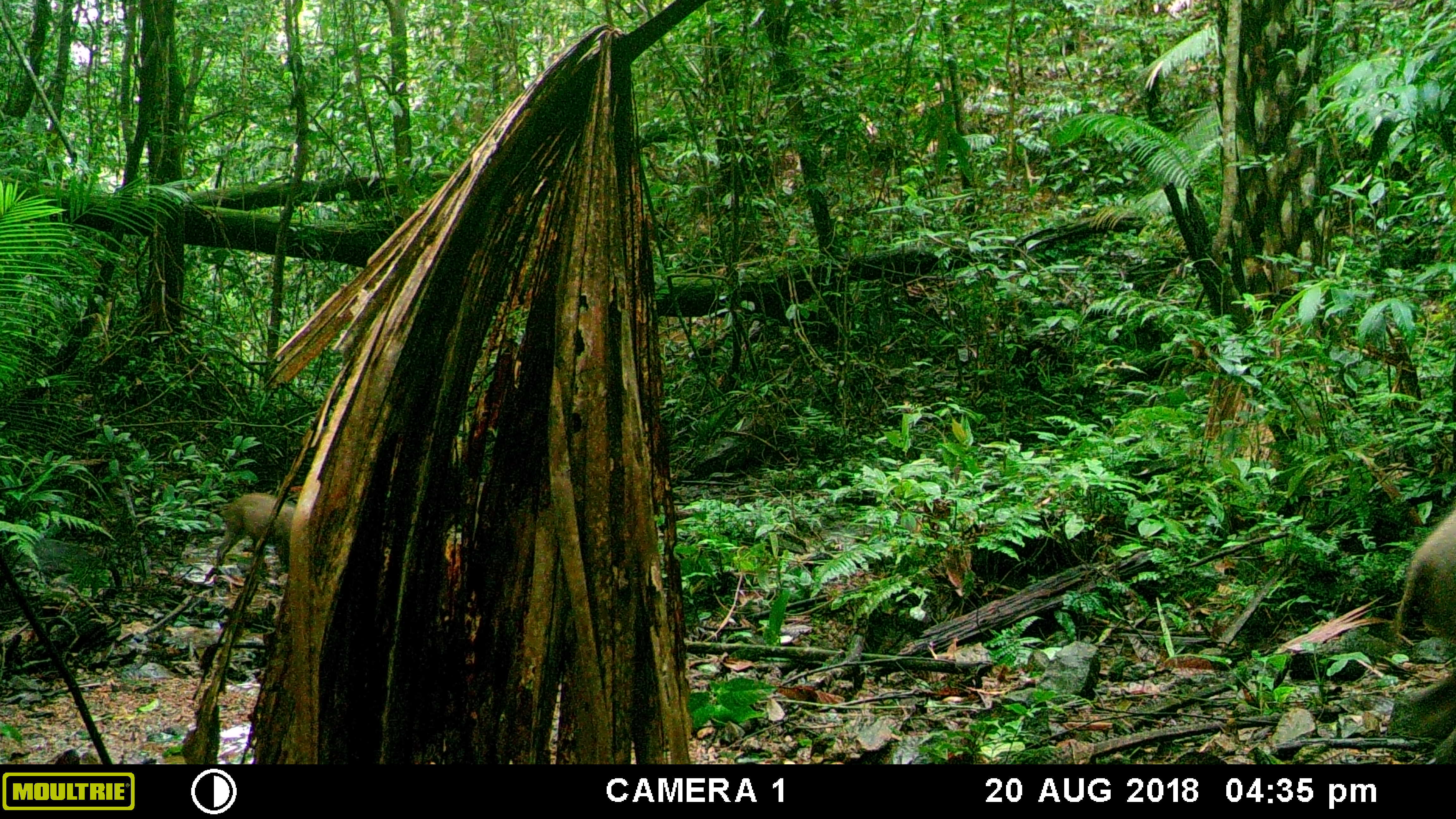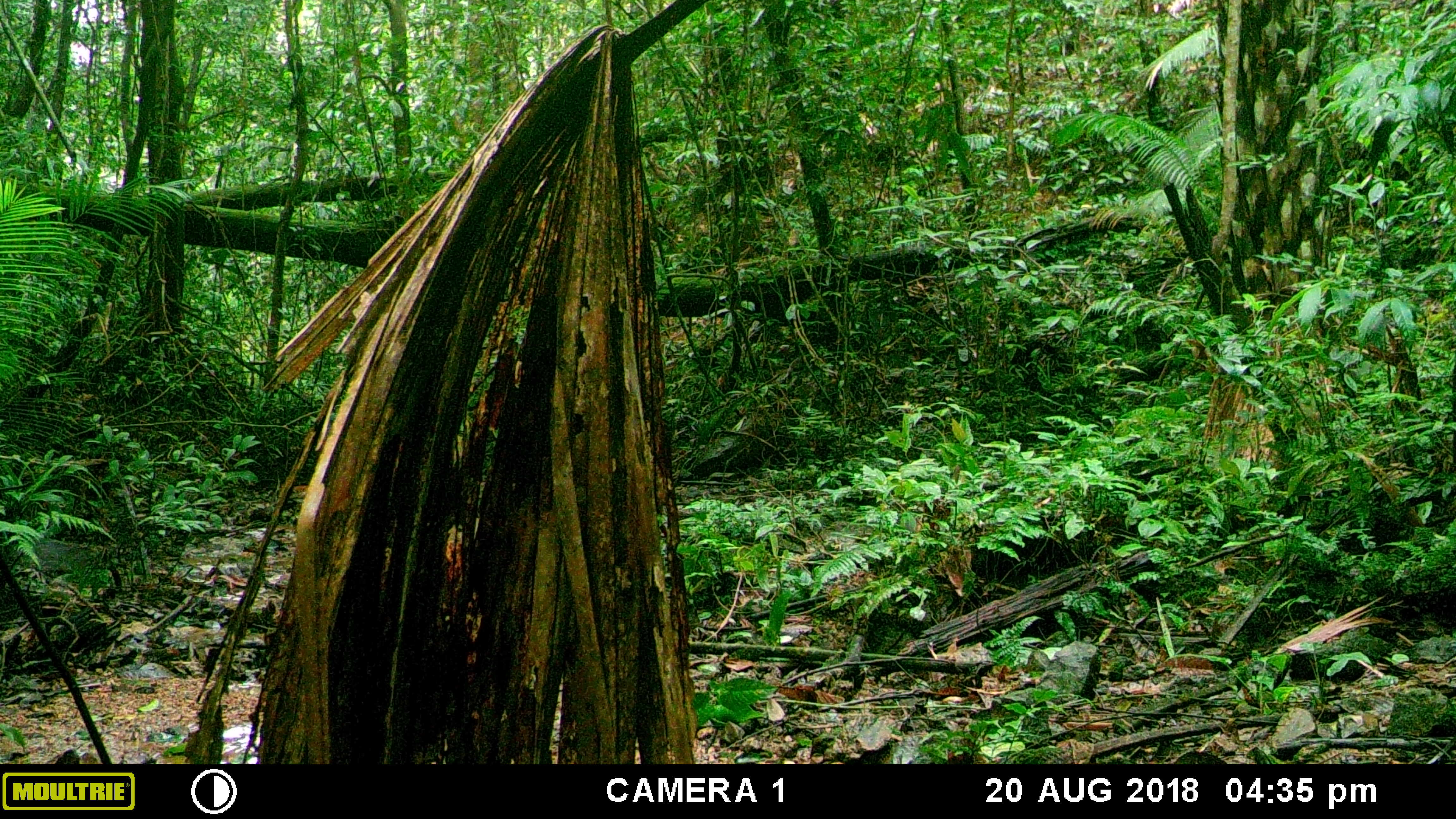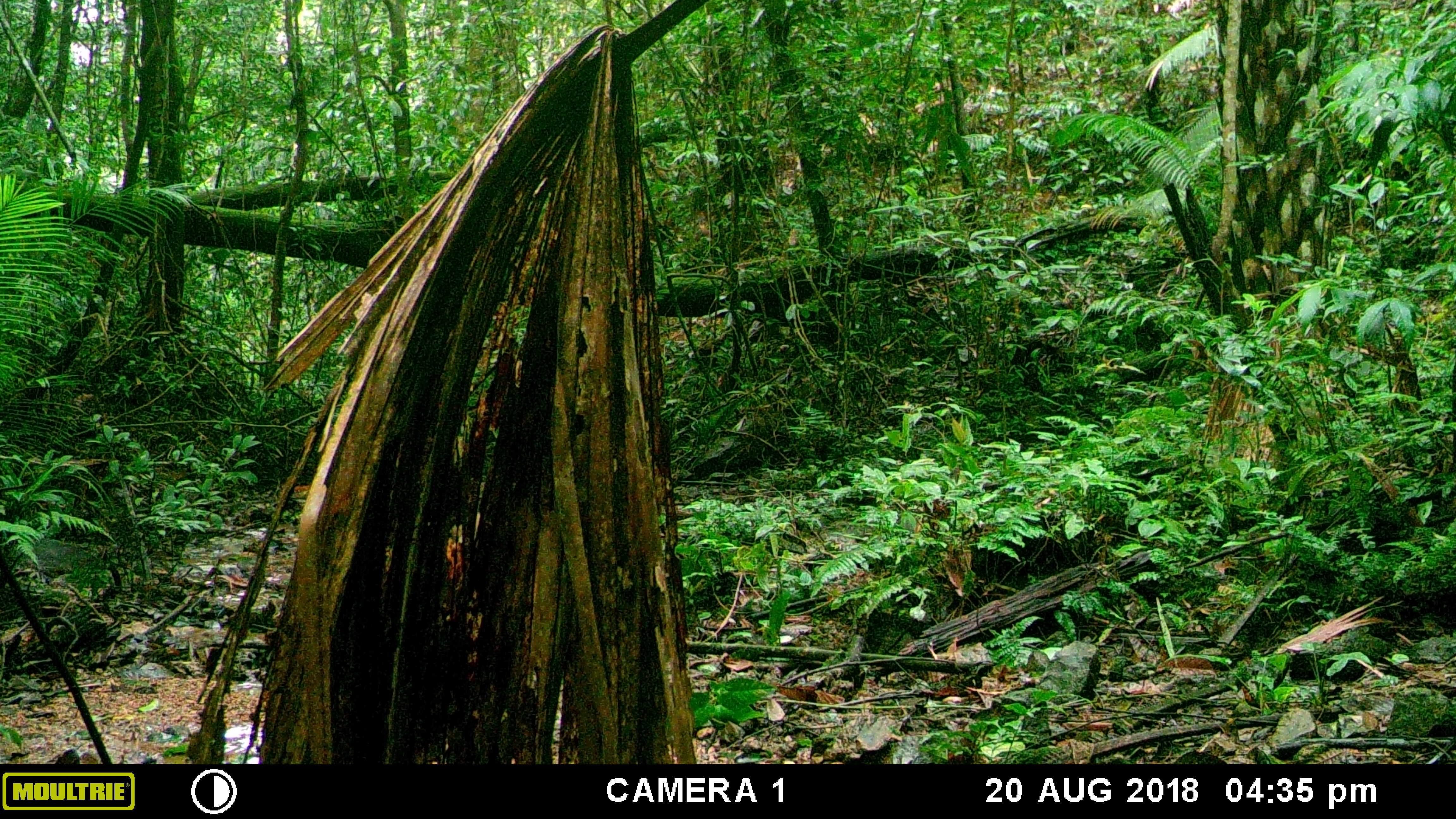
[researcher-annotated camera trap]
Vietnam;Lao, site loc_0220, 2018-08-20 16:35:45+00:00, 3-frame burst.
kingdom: Animalia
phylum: Chordata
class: Mammalia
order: Artiodactyla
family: Suidae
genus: Sus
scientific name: Sus scrofa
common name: eurasian wild pig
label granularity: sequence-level